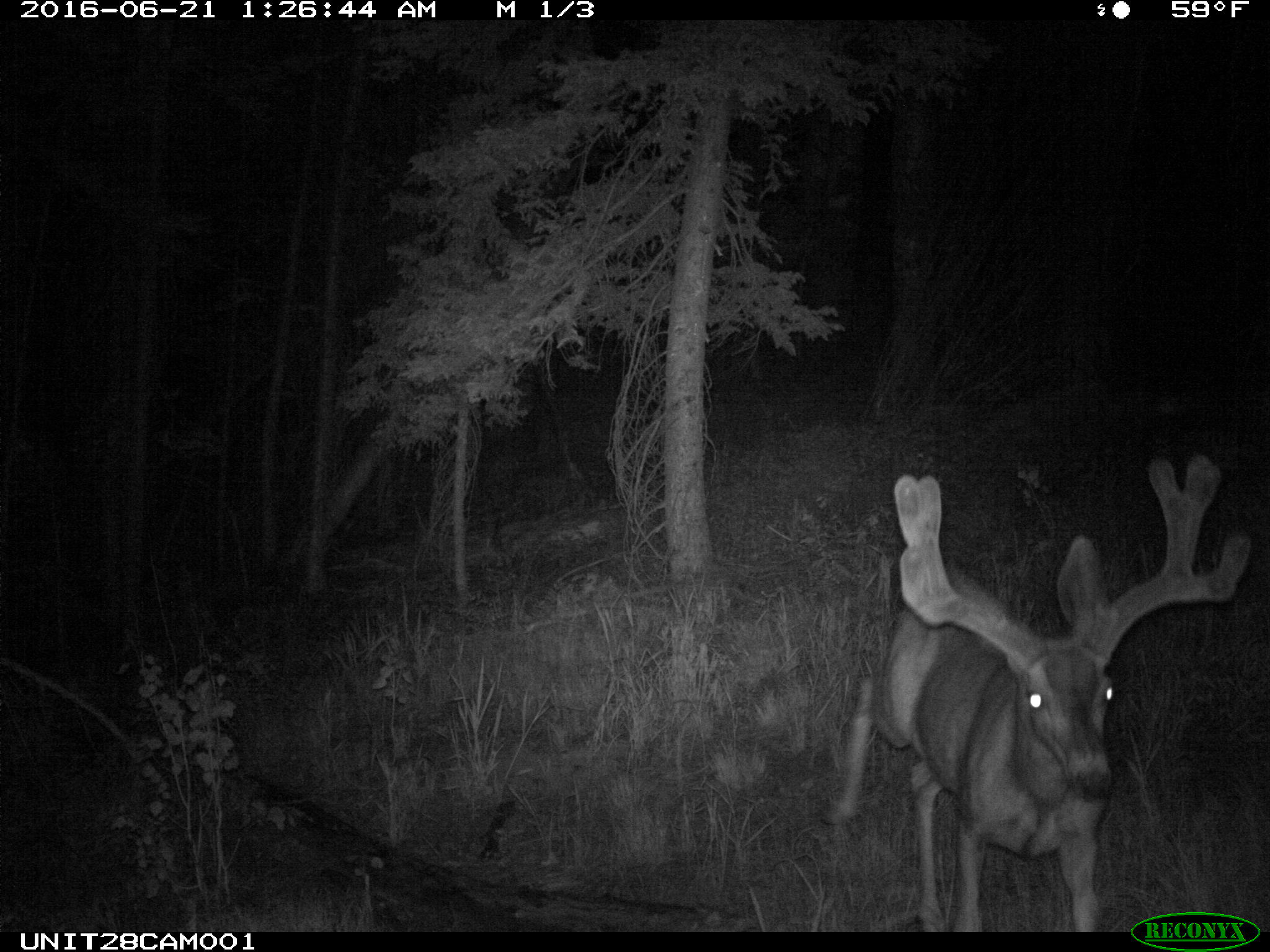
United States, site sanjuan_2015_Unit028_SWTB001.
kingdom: Animalia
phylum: Chordata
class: Mammalia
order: Artiodactyla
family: Cervidae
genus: Odocoileus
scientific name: Odocoileus hemionus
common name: mule deer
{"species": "Odocoileus hemionus (mule deer)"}